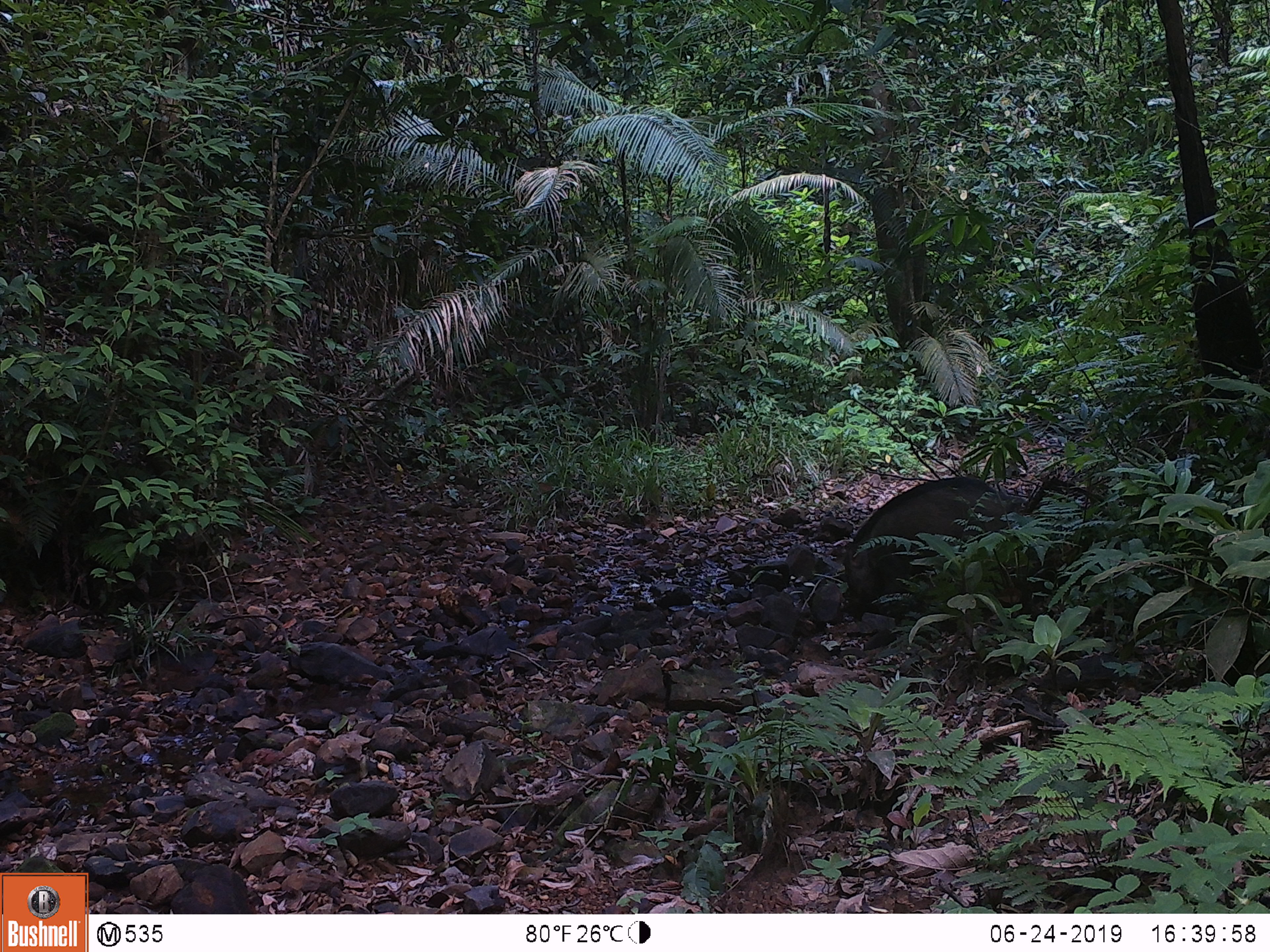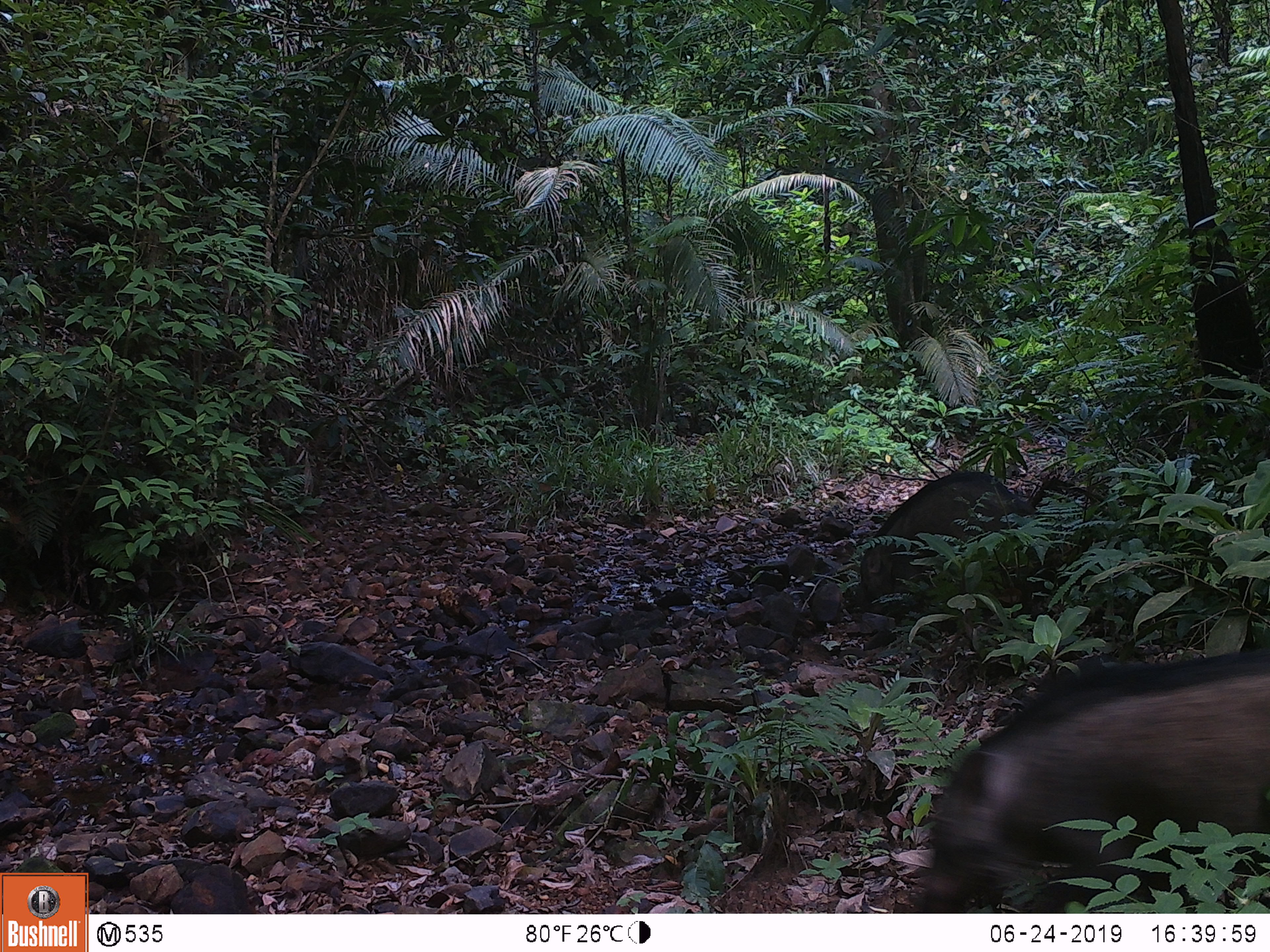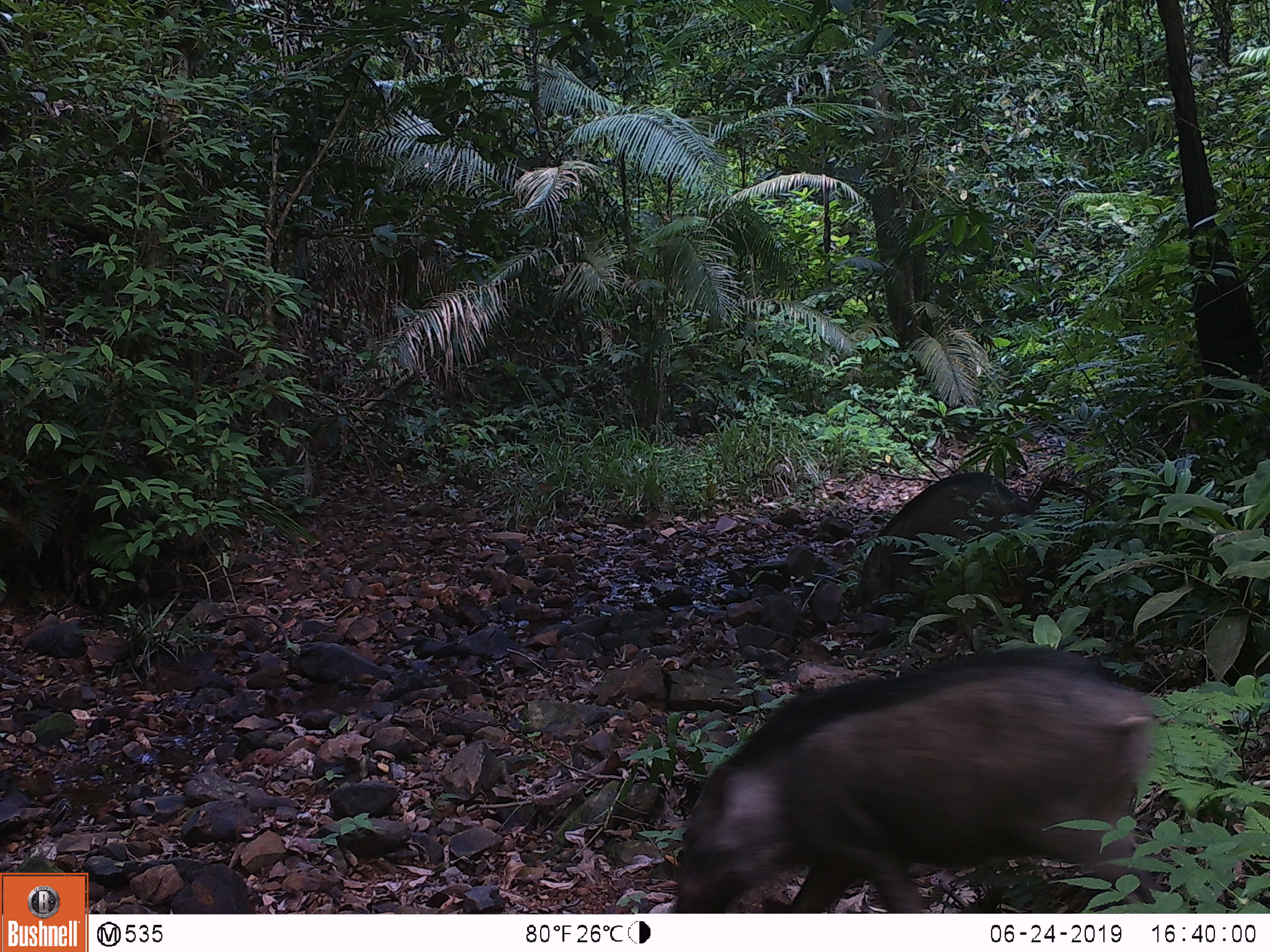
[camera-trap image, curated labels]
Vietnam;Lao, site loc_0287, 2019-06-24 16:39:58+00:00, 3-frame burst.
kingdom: Animalia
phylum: Chordata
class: Mammalia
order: Artiodactyla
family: Suidae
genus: Sus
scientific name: Sus scrofa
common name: eurasian wild pig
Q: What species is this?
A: Eurasian wild pig (Sus scrofa).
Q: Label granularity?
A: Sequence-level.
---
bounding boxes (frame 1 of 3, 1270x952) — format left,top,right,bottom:
eurasian wild pig: 844,477,1027,620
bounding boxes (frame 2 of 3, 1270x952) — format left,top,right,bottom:
eurasian wild pig: 921,643,1270,913; 859,471,1037,614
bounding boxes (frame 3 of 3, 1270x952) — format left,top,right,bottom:
eurasian wild pig: 669,645,1156,913; 854,471,1035,613